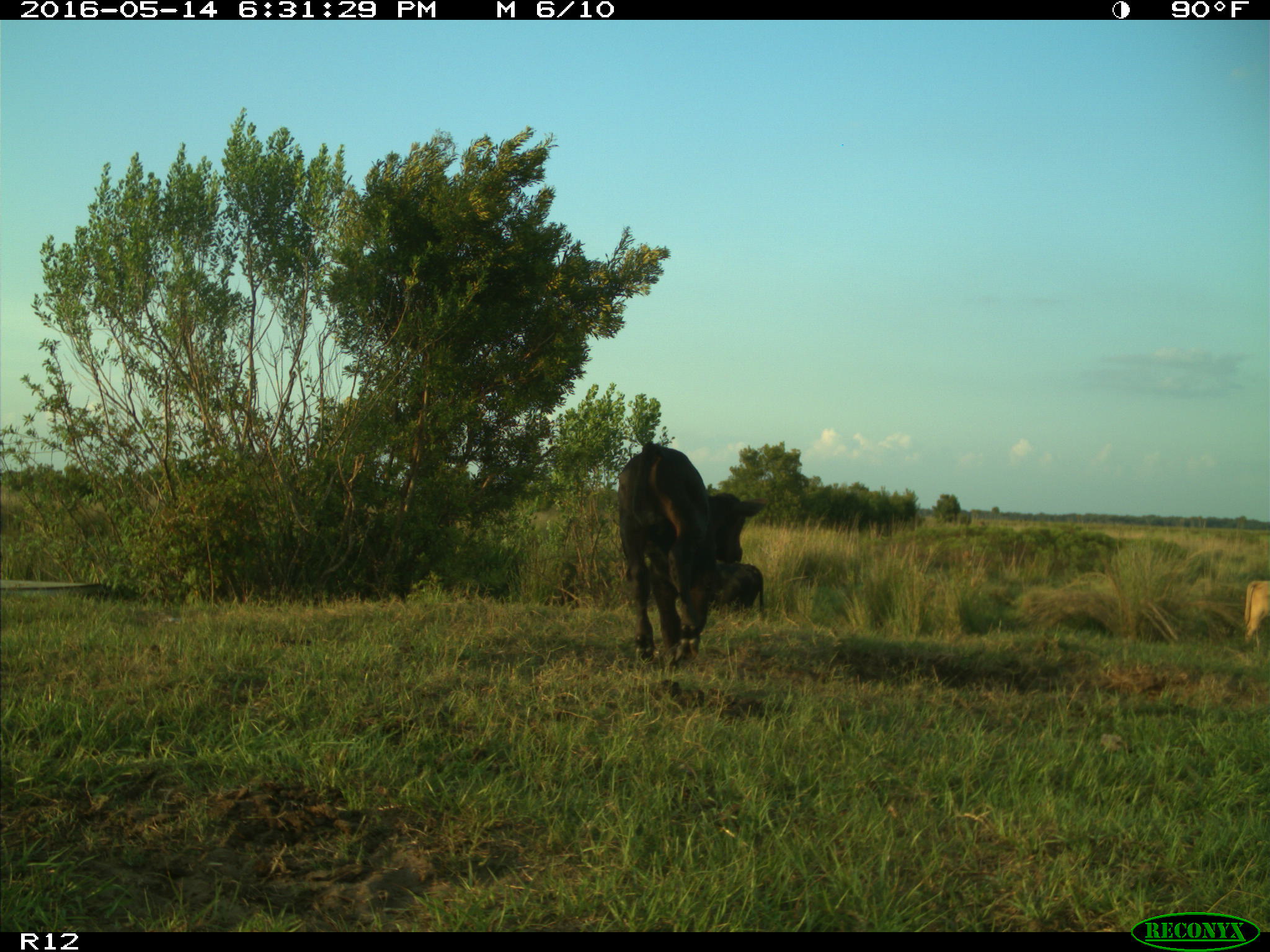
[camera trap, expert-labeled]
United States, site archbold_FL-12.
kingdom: Animalia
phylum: Chordata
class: Mammalia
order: Artiodactyla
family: Bovidae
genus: Bos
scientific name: Bos taurus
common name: domestic cow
Bos taurus (domestic cow).